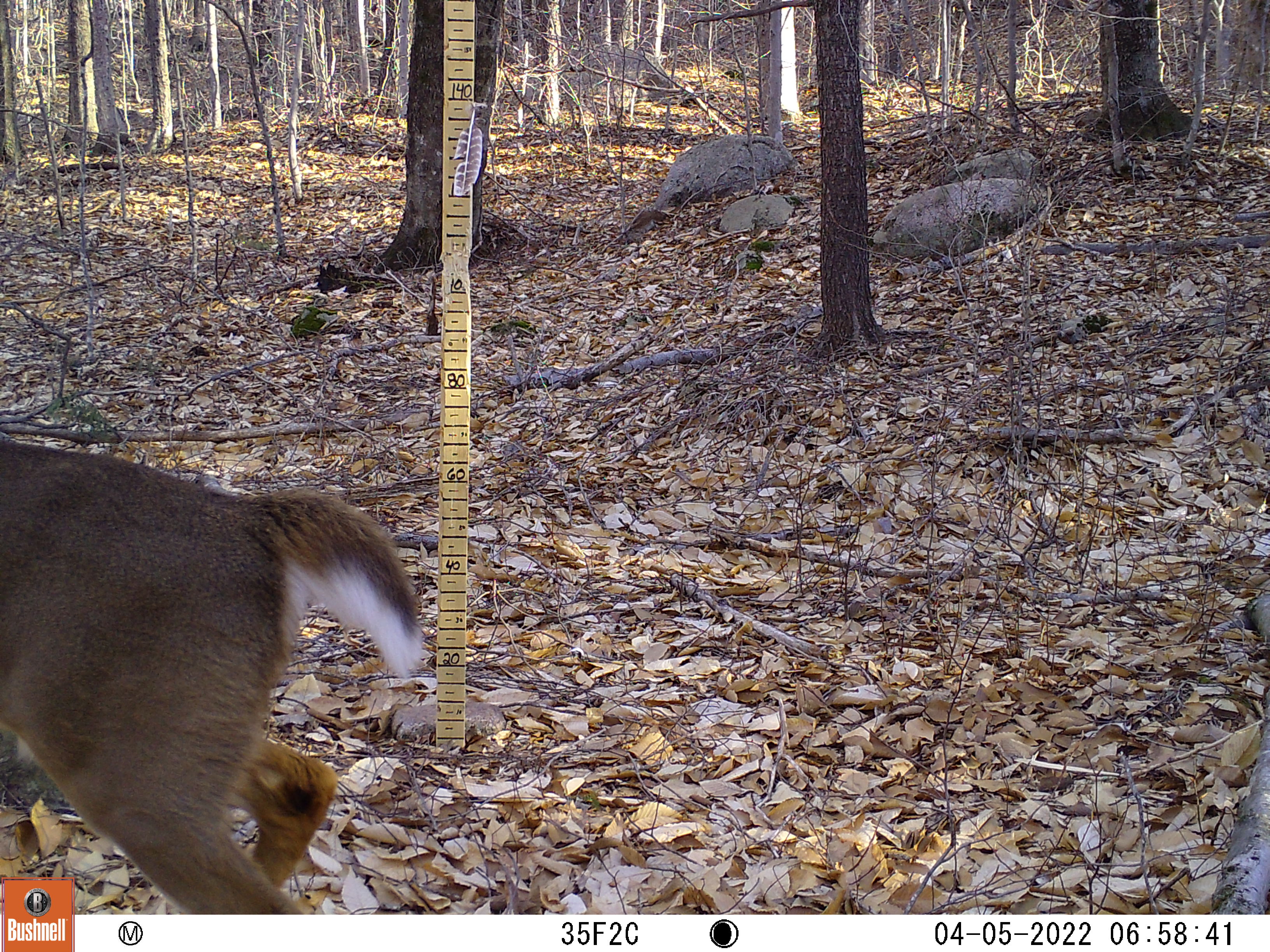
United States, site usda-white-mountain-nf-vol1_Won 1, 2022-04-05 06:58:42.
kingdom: Animalia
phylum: Chordata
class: Mammalia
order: Artiodactyla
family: Cervidae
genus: Odocoileus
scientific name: Odocoileus virginianus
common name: white-tailed deer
White-tailed deer (Odocoileus virginianus).